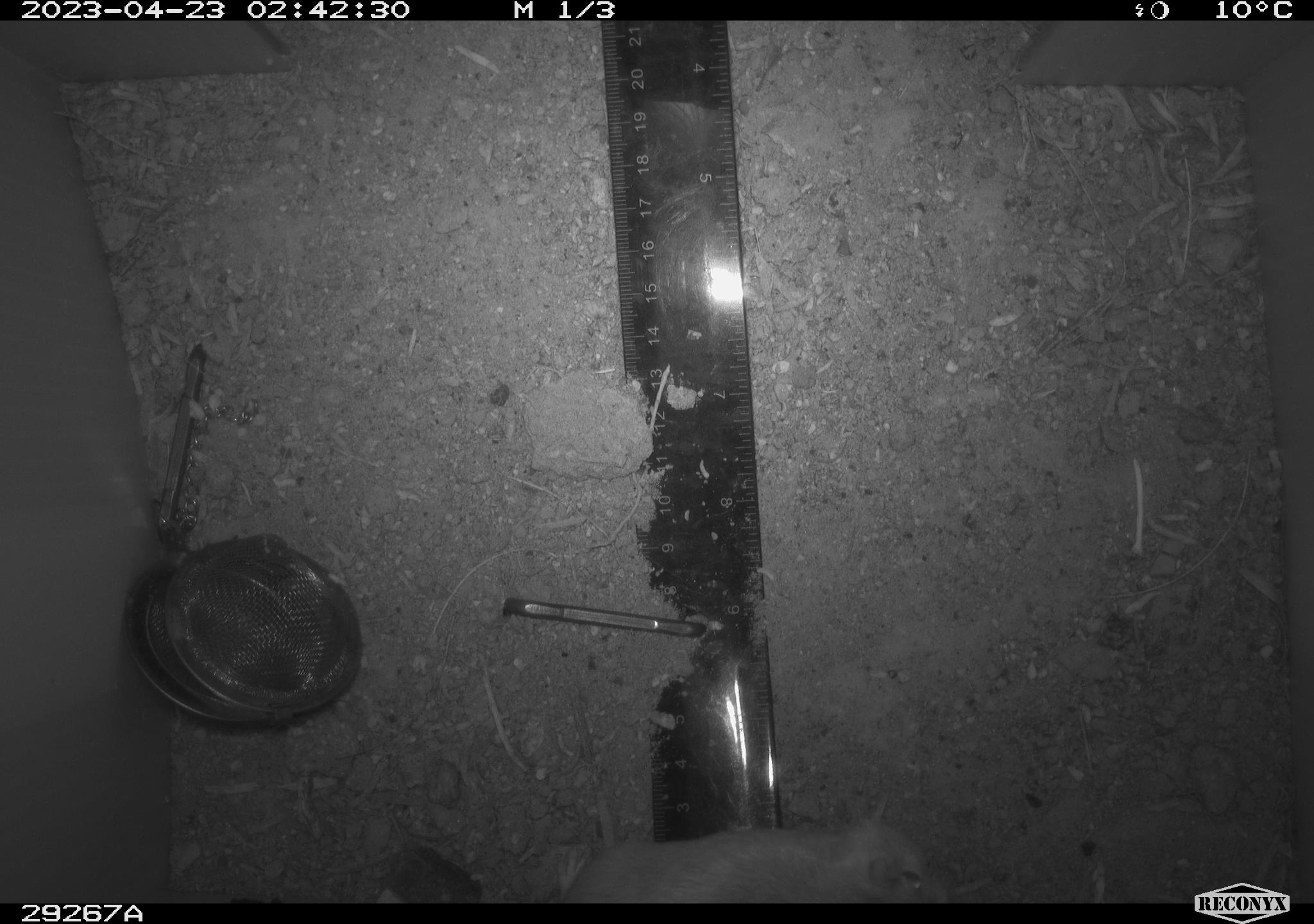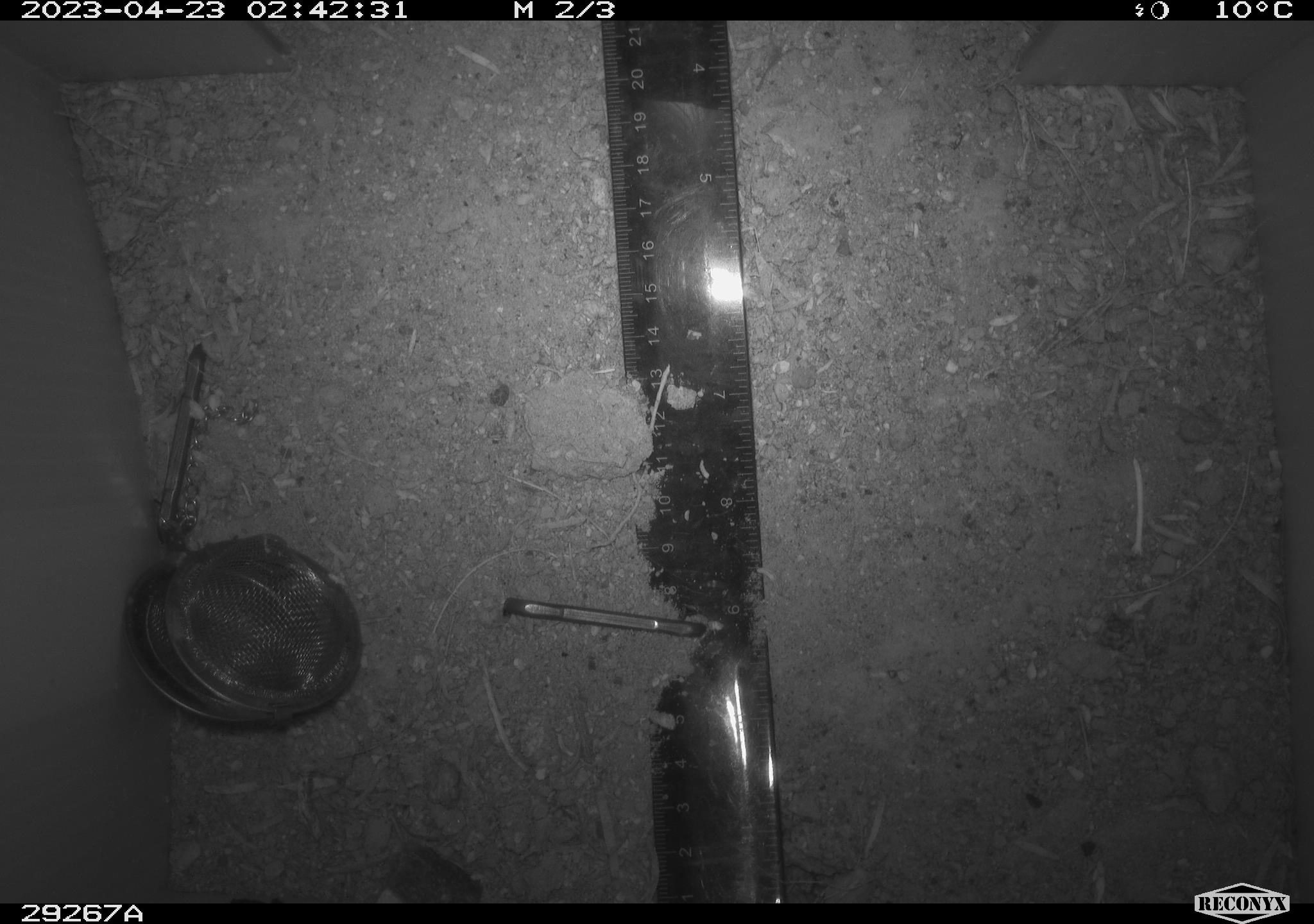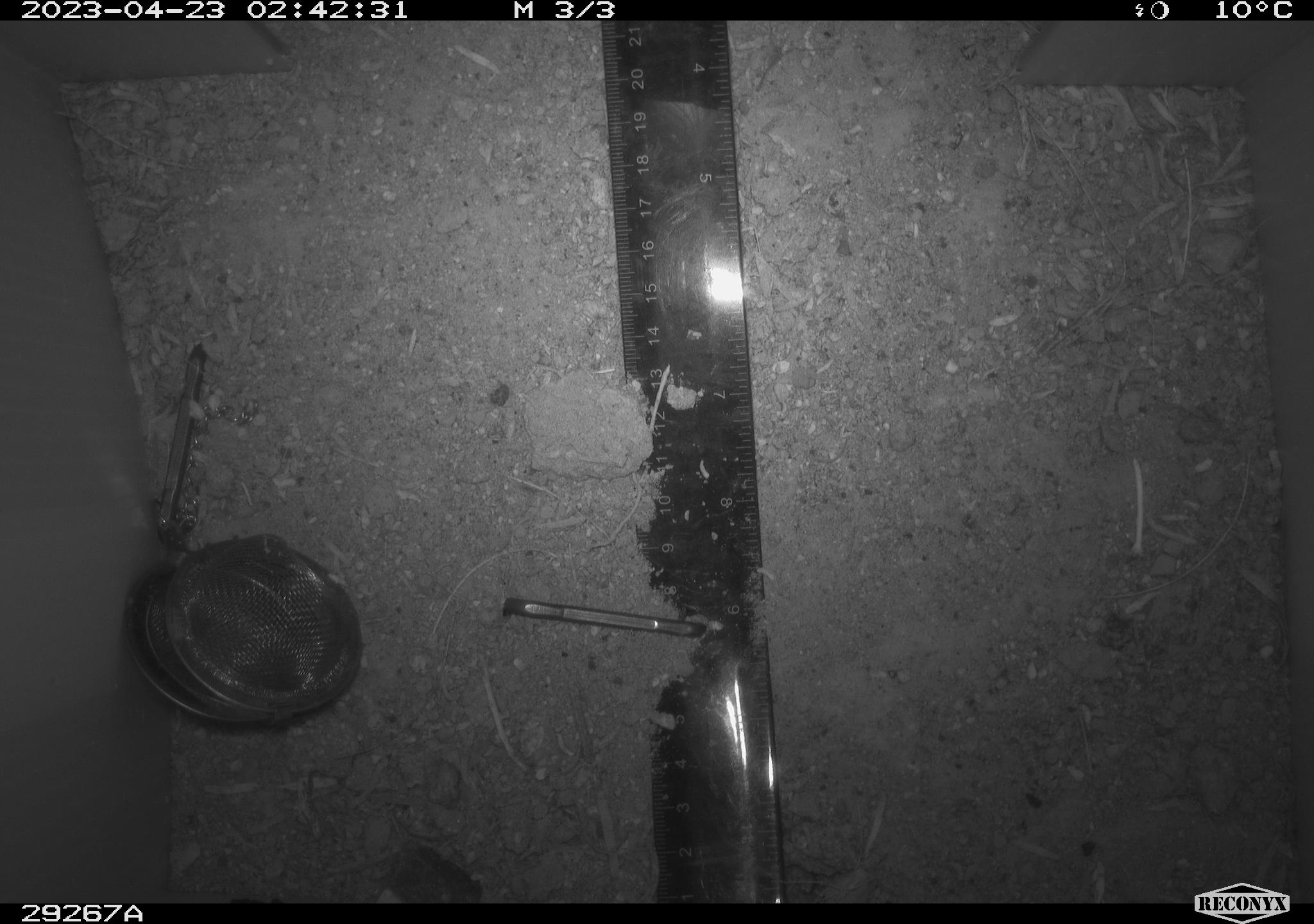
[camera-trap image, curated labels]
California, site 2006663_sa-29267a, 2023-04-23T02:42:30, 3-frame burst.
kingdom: Animalia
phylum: Chordata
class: Mammalia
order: Rodentia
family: Cricetidae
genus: Peromyscus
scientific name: Peromyscus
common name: deer mice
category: peromyscus species